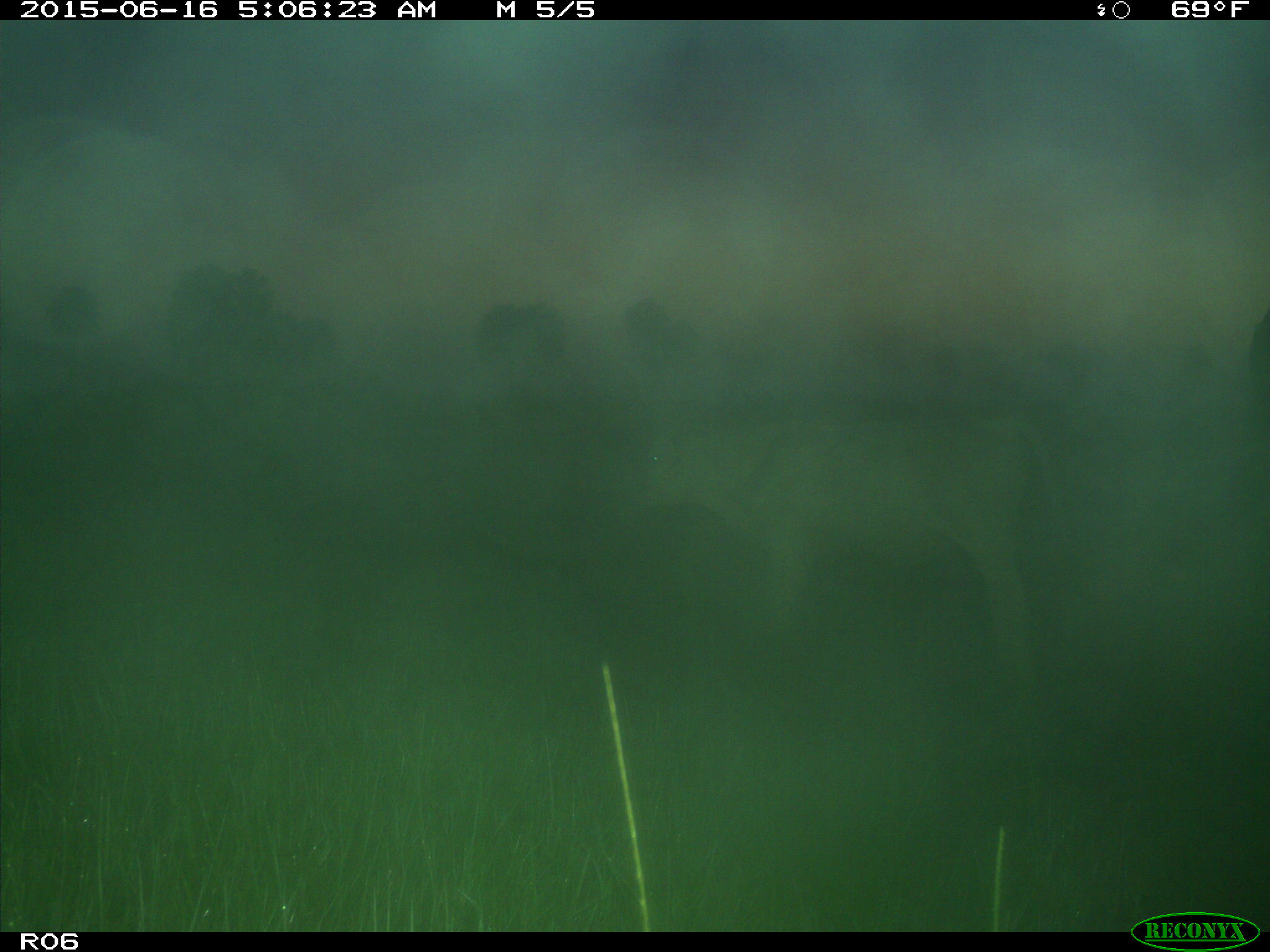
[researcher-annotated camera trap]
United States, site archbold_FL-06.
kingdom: Animalia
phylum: Chordata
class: Mammalia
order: Artiodactyla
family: Bovidae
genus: Bos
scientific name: Bos taurus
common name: domestic cow